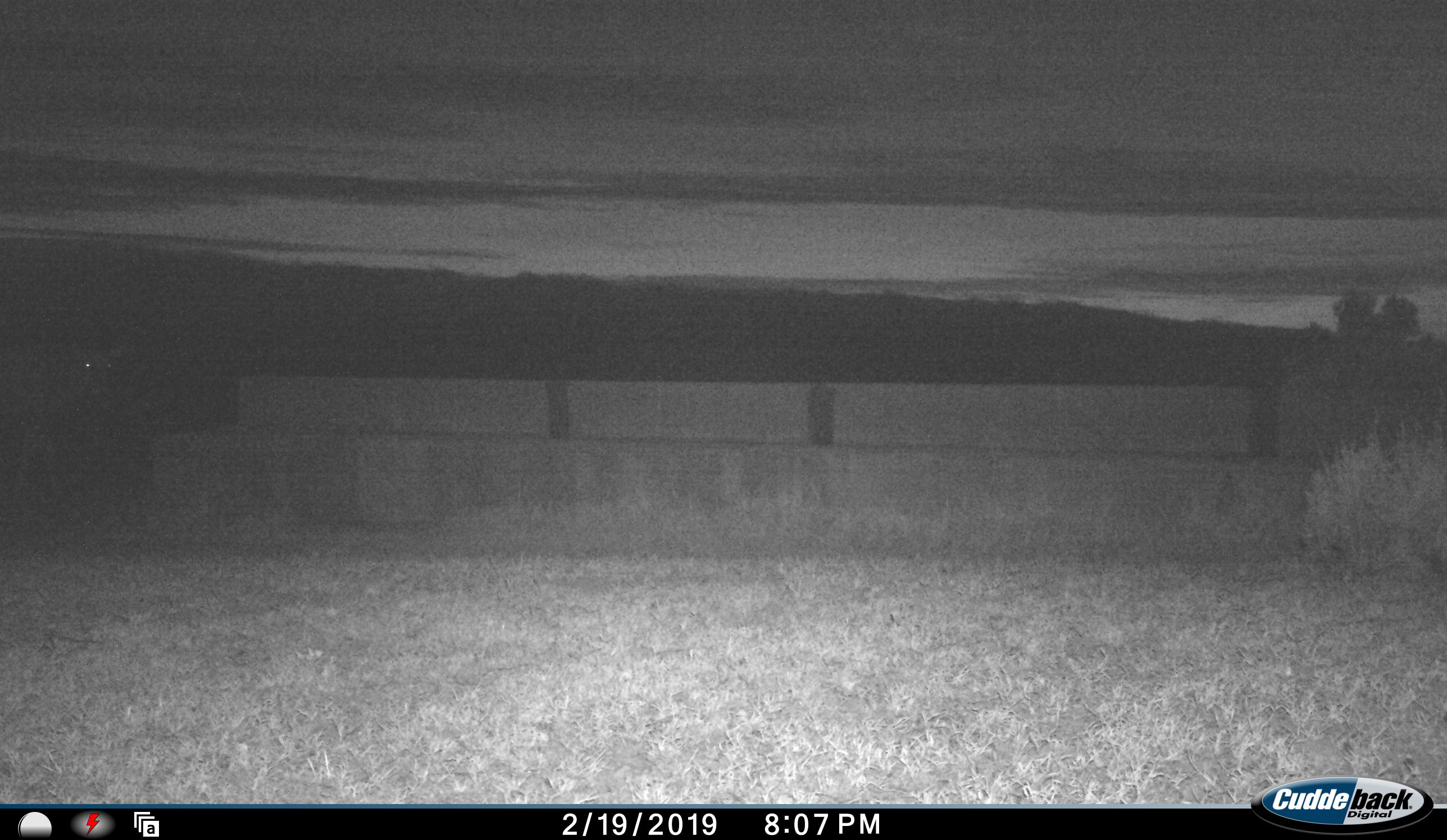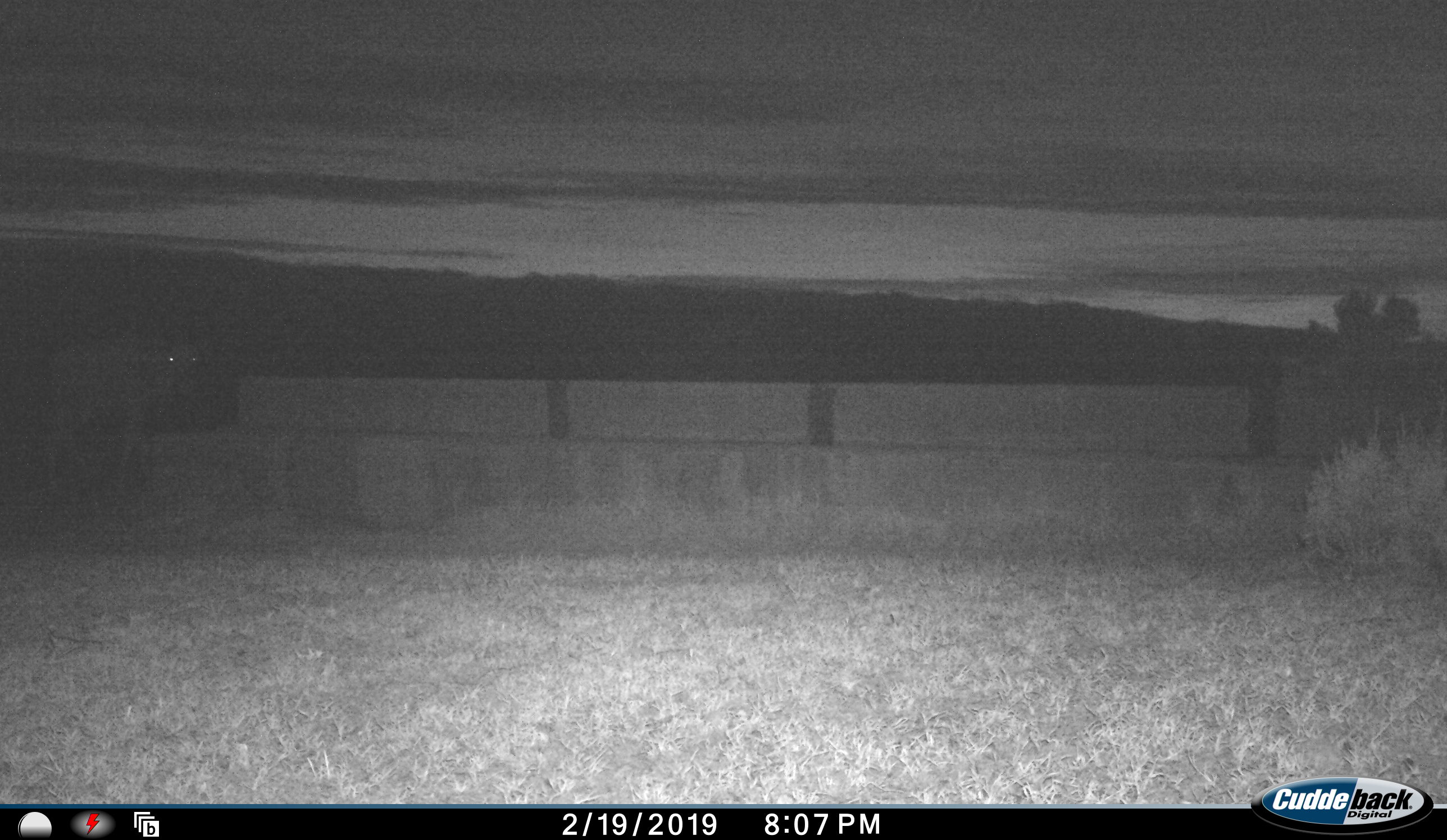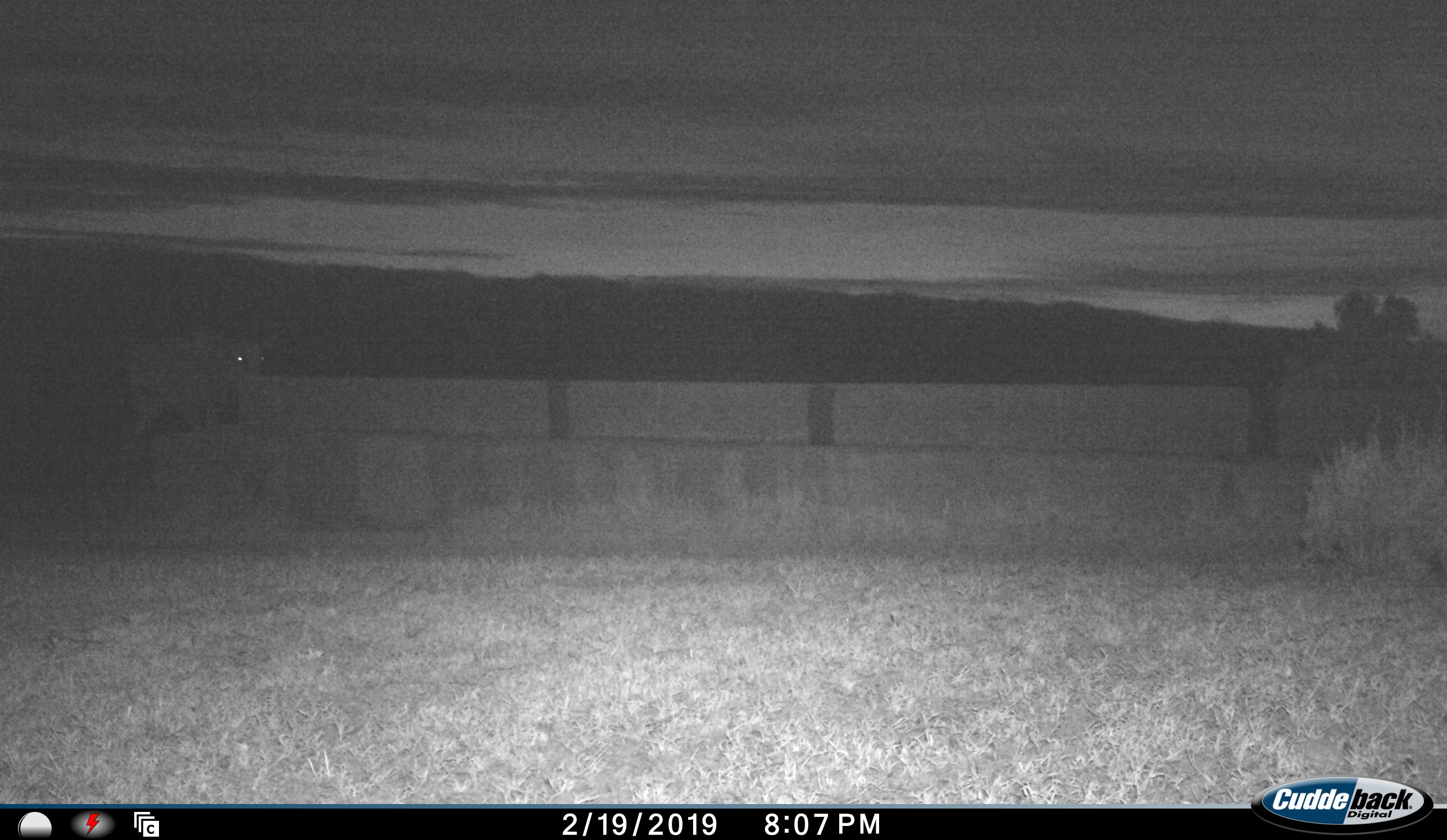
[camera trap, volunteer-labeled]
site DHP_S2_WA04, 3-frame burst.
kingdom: Animalia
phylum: Chordata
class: Mammalia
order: Artiodactyla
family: Bovidae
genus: Tragelaphus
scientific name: Tragelaphus oryx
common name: eland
Eland (Tragelaphus oryx), count 1. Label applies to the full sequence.